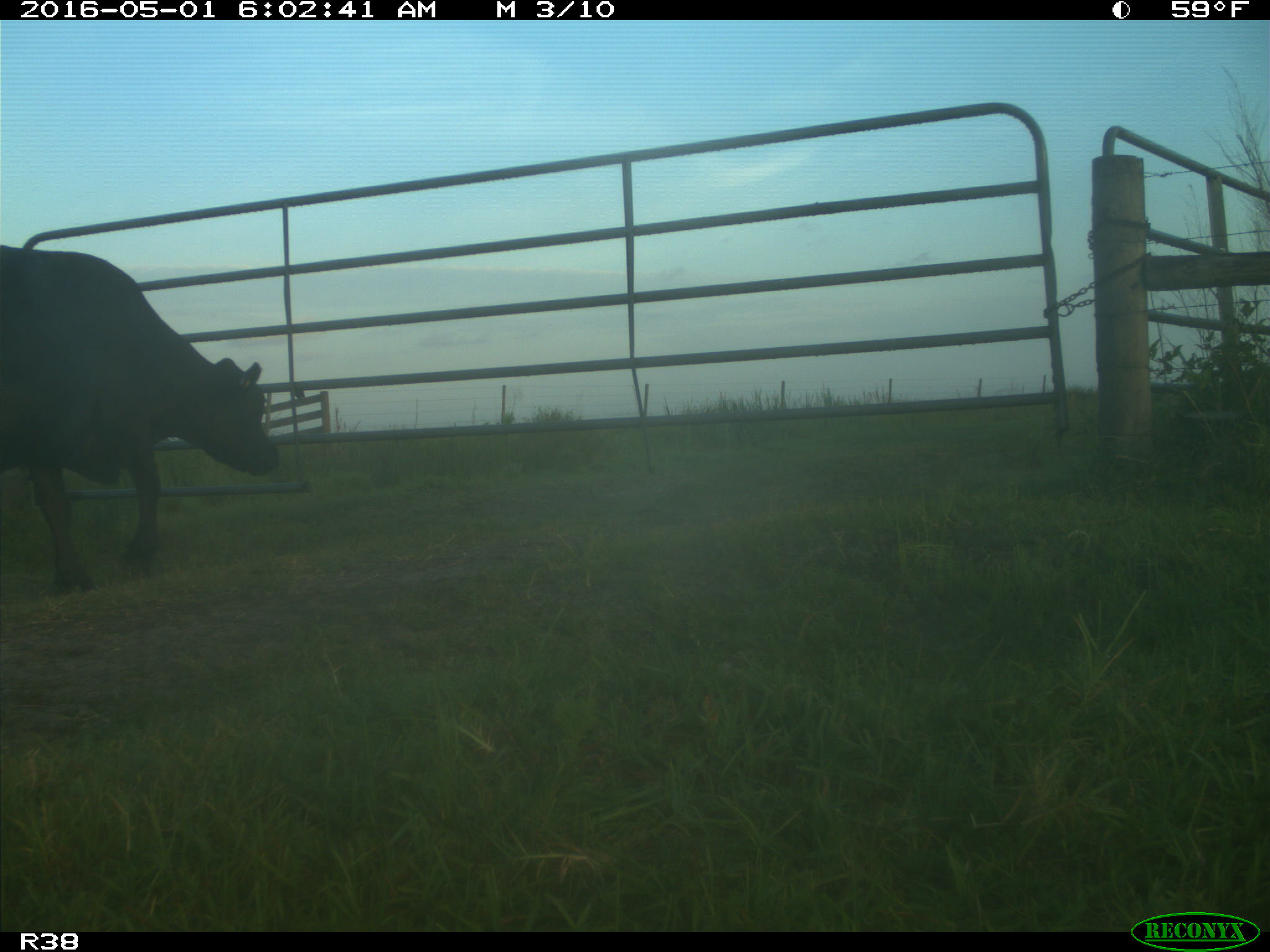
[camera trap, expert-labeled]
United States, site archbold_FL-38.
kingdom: Animalia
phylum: Chordata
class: Mammalia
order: Artiodactyla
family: Bovidae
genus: Bos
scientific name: Bos taurus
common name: domestic cow